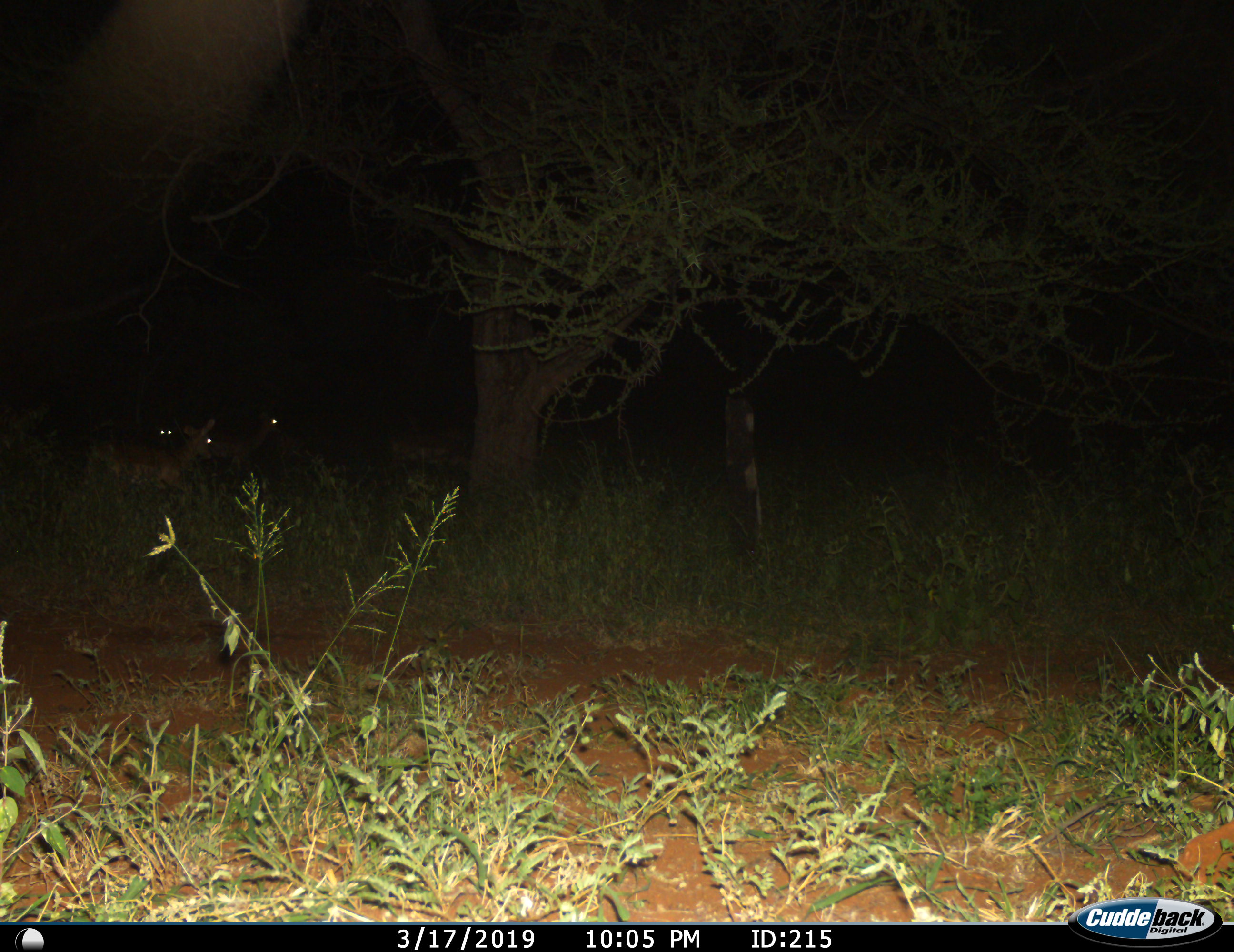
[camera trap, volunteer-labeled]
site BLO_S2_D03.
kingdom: Animalia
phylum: Chordata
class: Mammalia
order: Artiodactyla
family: Bovidae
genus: Aepyceros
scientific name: Aepyceros melampus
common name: impala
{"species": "impala (Aepyceros melampus)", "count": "3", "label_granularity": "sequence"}